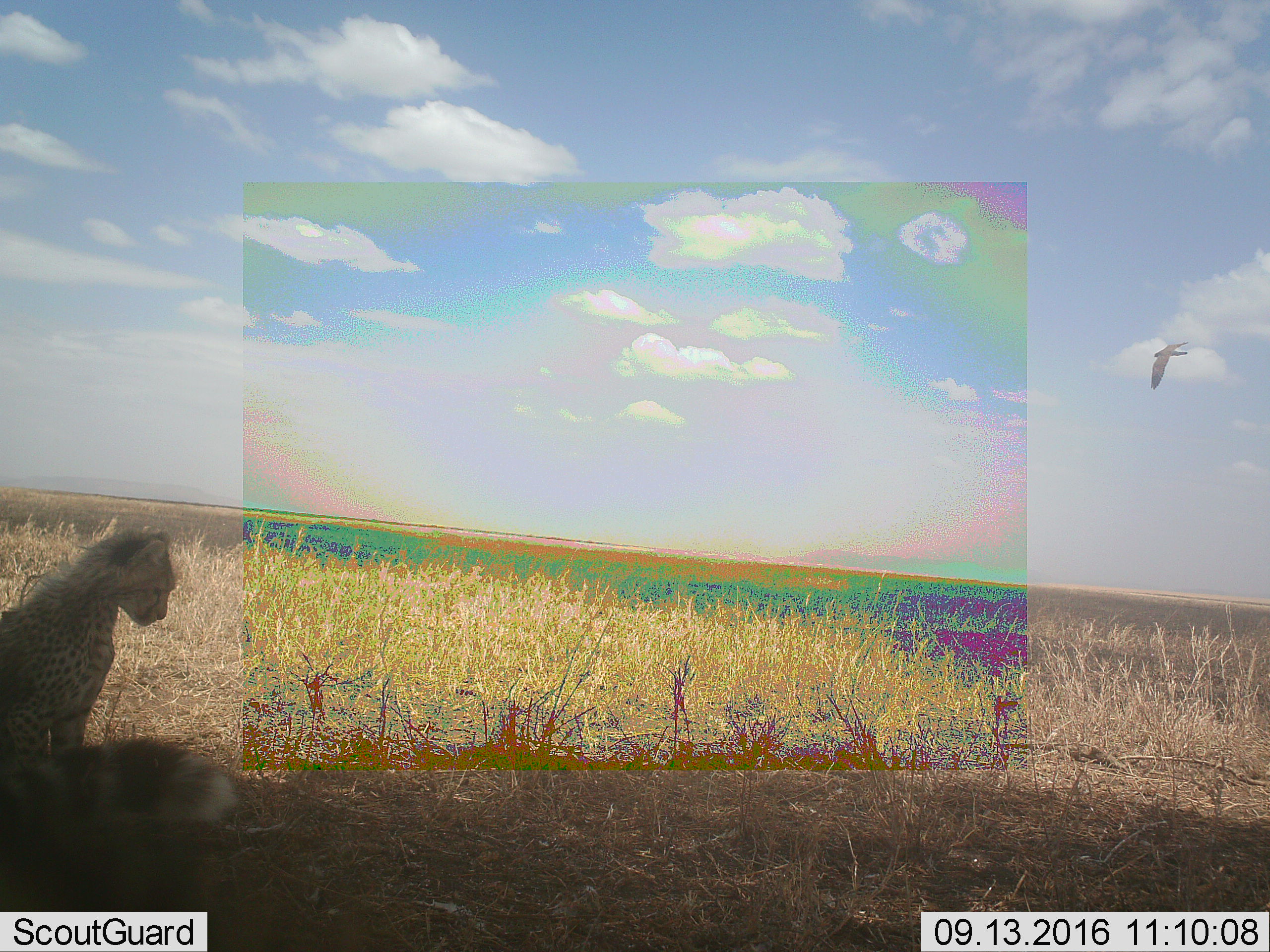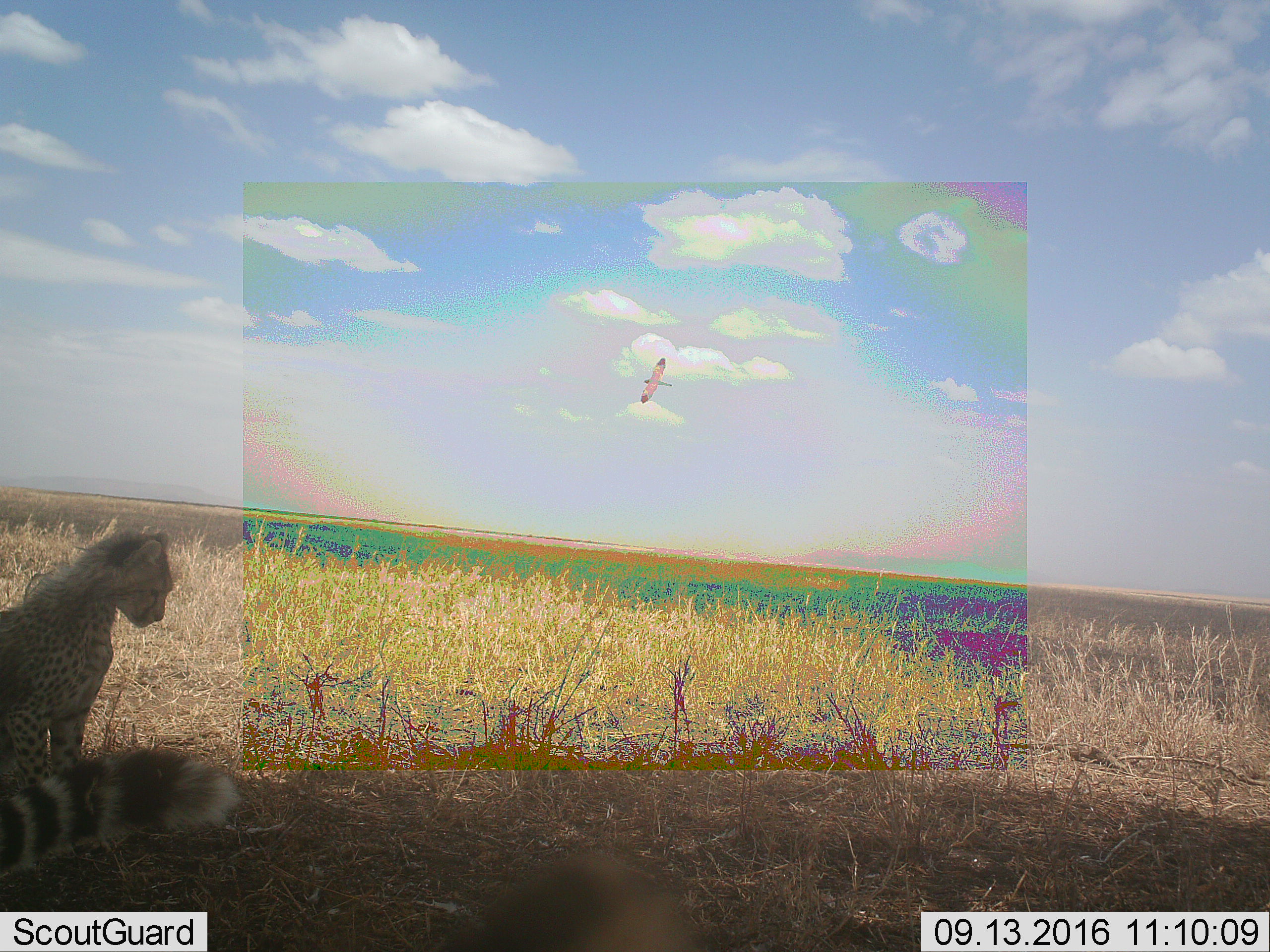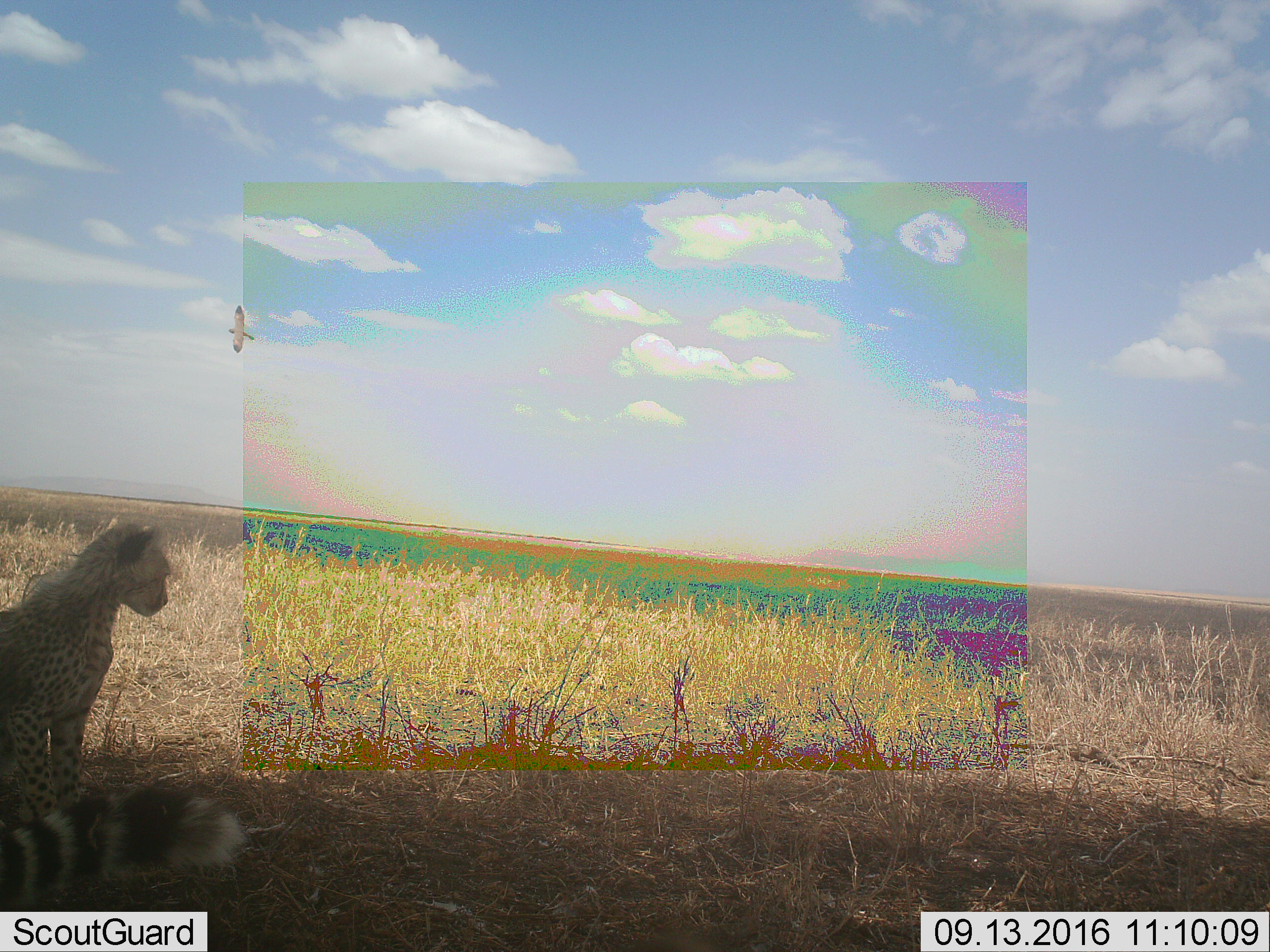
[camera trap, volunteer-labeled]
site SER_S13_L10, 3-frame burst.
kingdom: Animalia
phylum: Chordata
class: Mammalia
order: Carnivora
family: Felidae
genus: Acinonyx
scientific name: Acinonyx jubatus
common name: cheetah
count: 2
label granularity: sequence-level